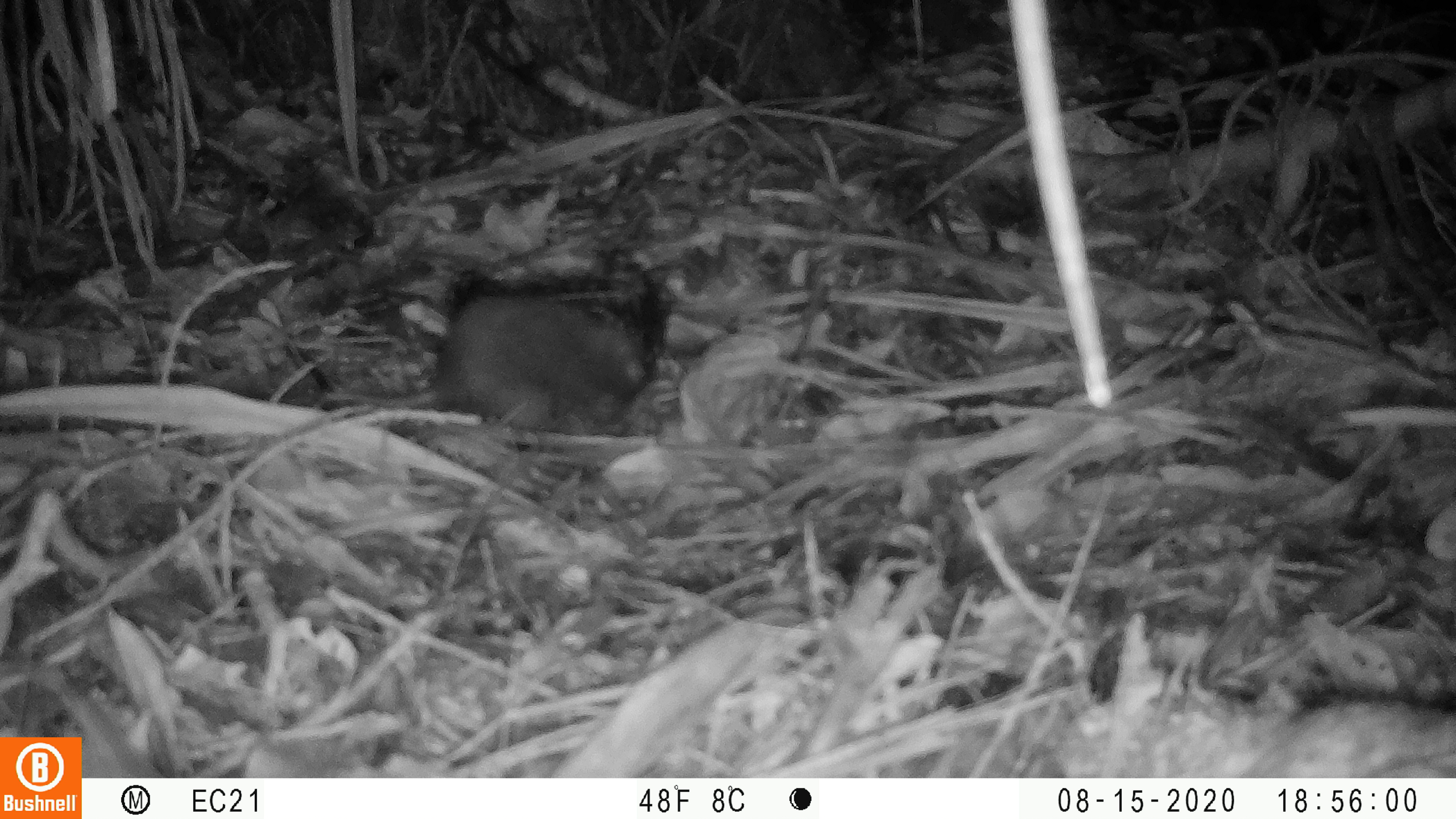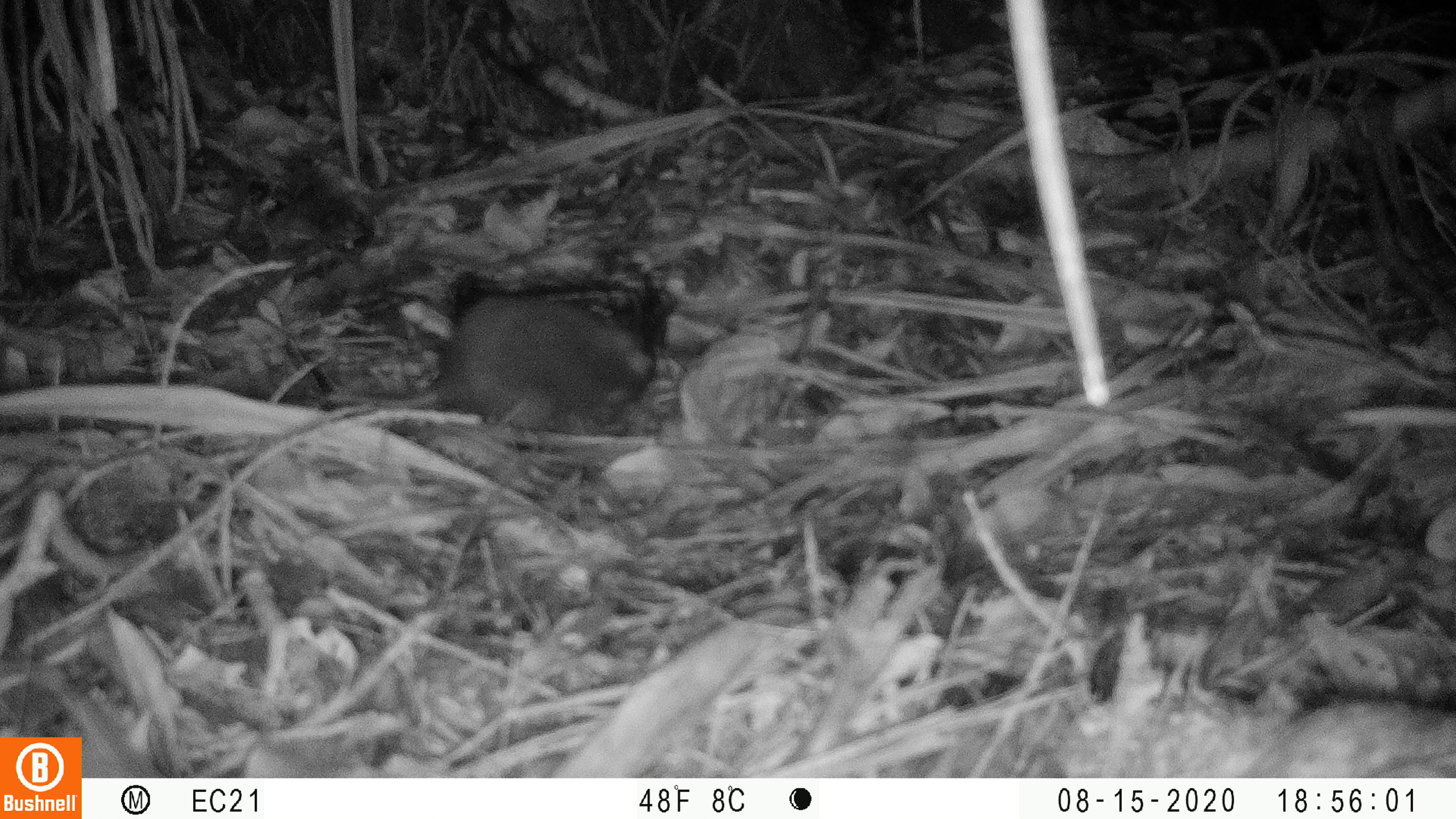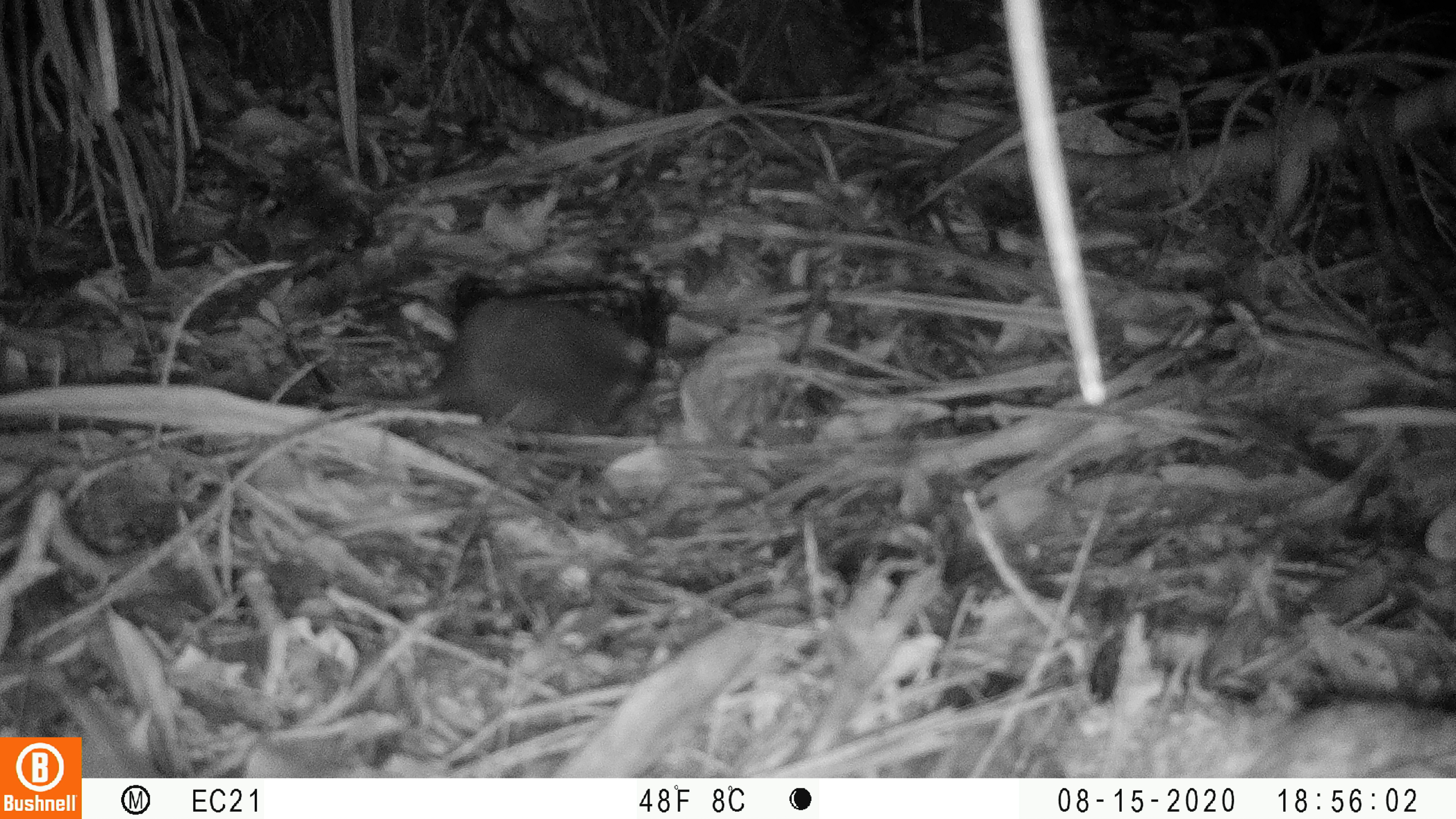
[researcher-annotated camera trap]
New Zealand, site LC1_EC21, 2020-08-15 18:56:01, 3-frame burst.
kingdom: Animalia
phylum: Chordata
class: Mammalia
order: Rodentia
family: Muridae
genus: Rattus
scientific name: Rattus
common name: rat